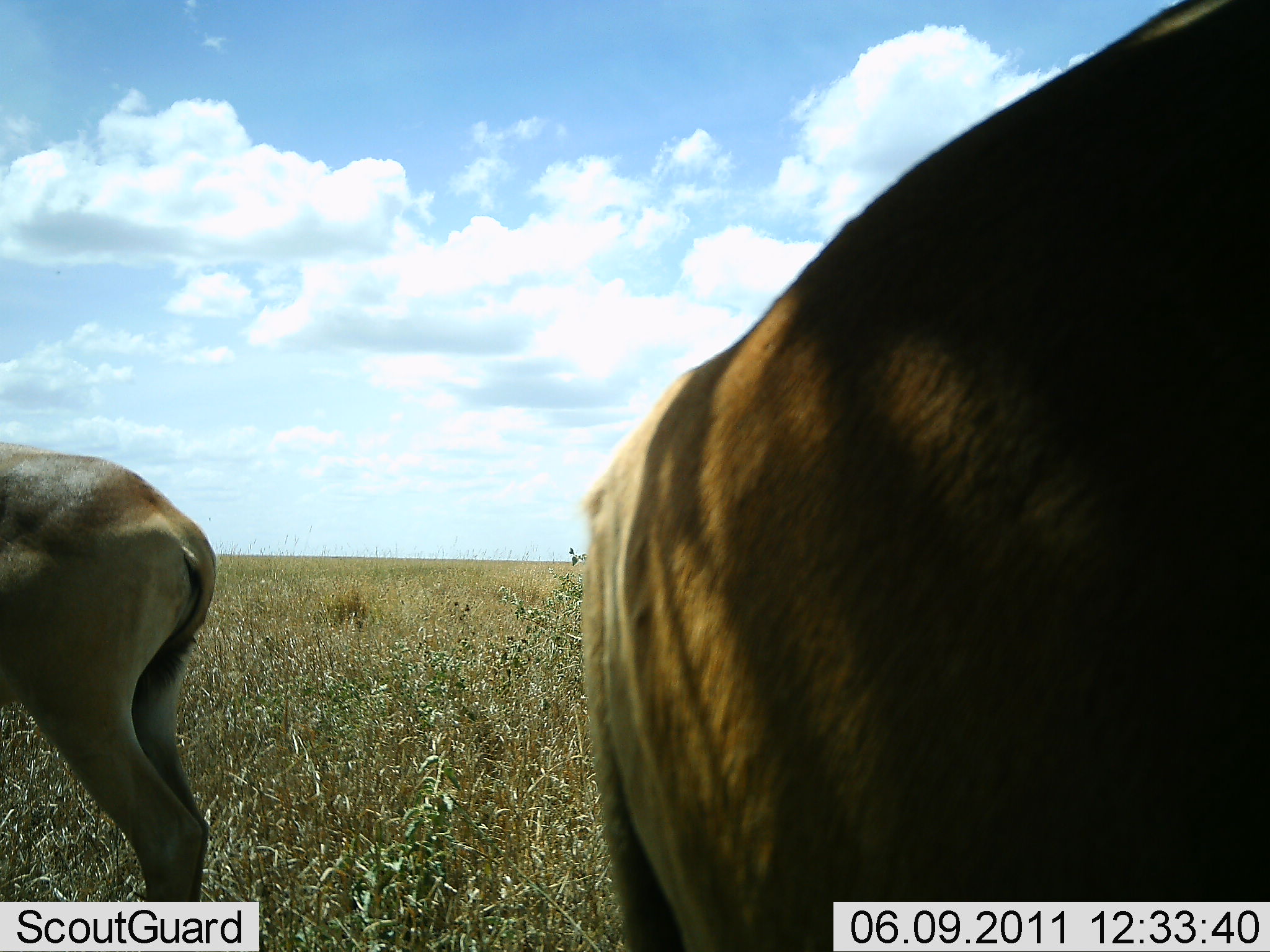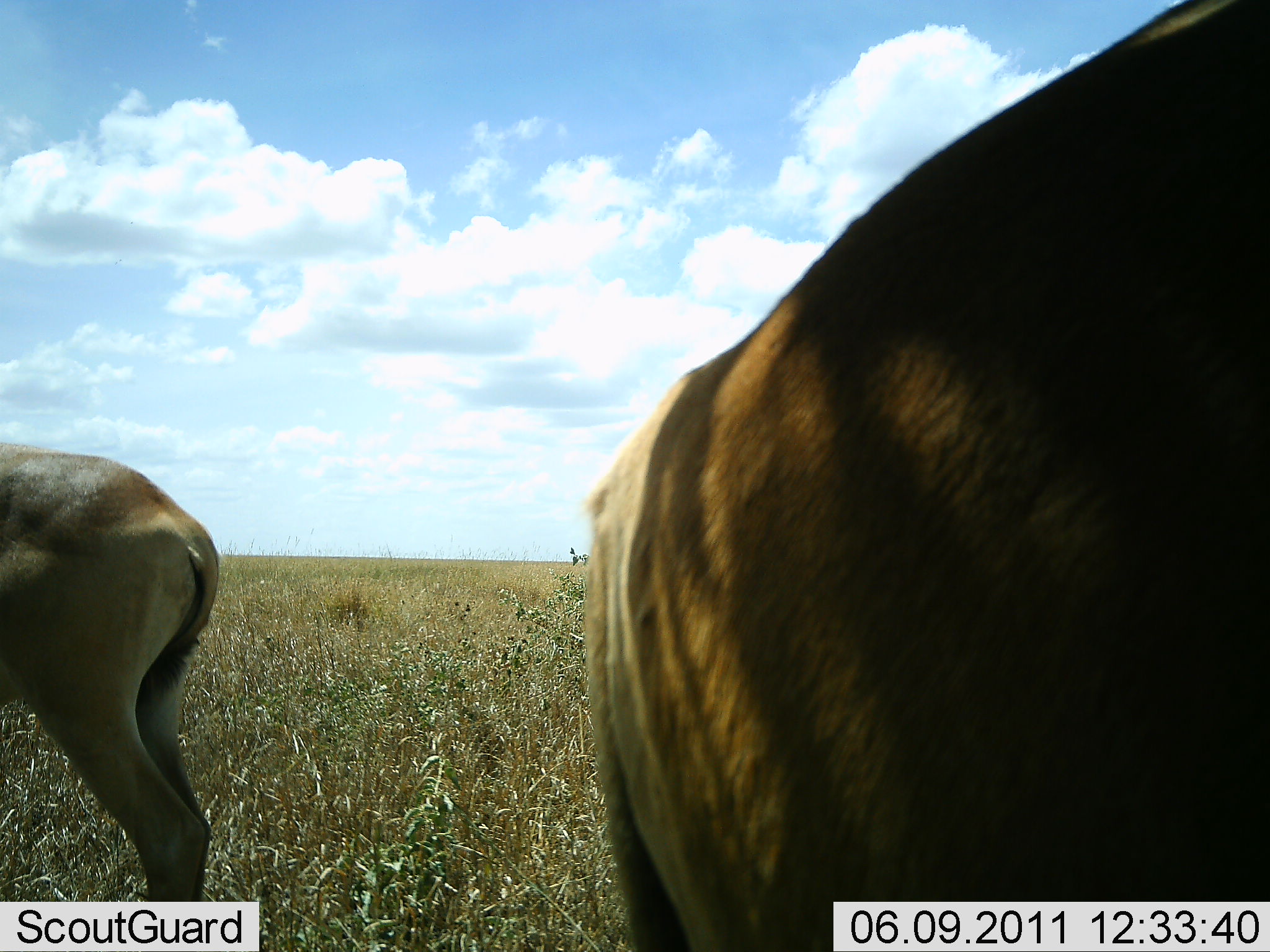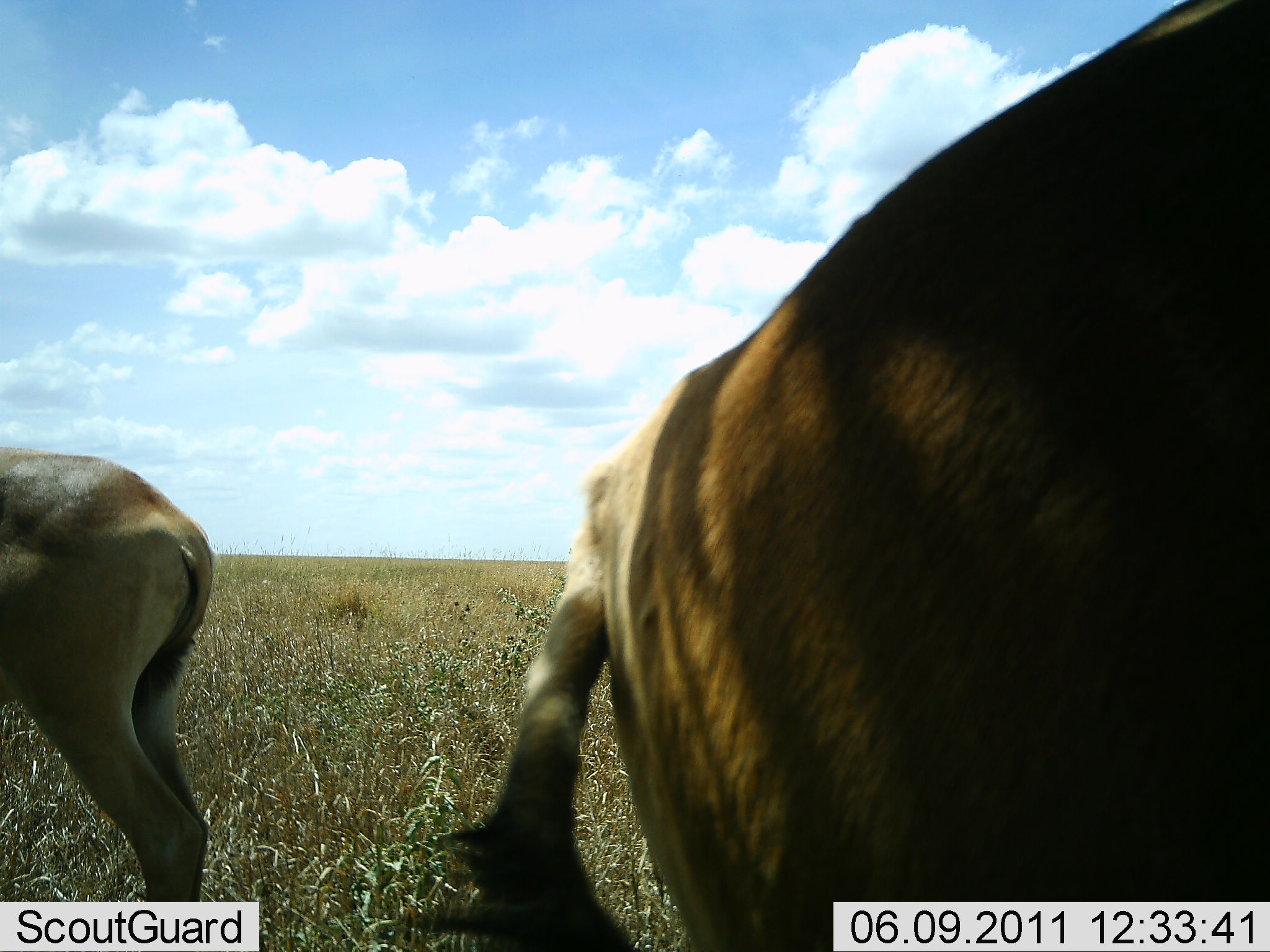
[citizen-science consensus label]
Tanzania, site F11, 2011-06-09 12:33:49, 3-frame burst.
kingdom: Animalia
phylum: Chordata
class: Mammalia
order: Artiodactyla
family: Bovidae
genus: Alcelaphus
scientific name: Alcelaphus buselaphus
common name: hartebeest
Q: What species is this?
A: Hartebeest (Alcelaphus buselaphus).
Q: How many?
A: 2.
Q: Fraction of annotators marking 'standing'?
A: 100%.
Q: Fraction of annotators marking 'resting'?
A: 0%.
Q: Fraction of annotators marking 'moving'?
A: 0%.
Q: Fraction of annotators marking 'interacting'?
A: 0%.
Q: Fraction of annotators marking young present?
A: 0%.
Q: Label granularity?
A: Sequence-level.